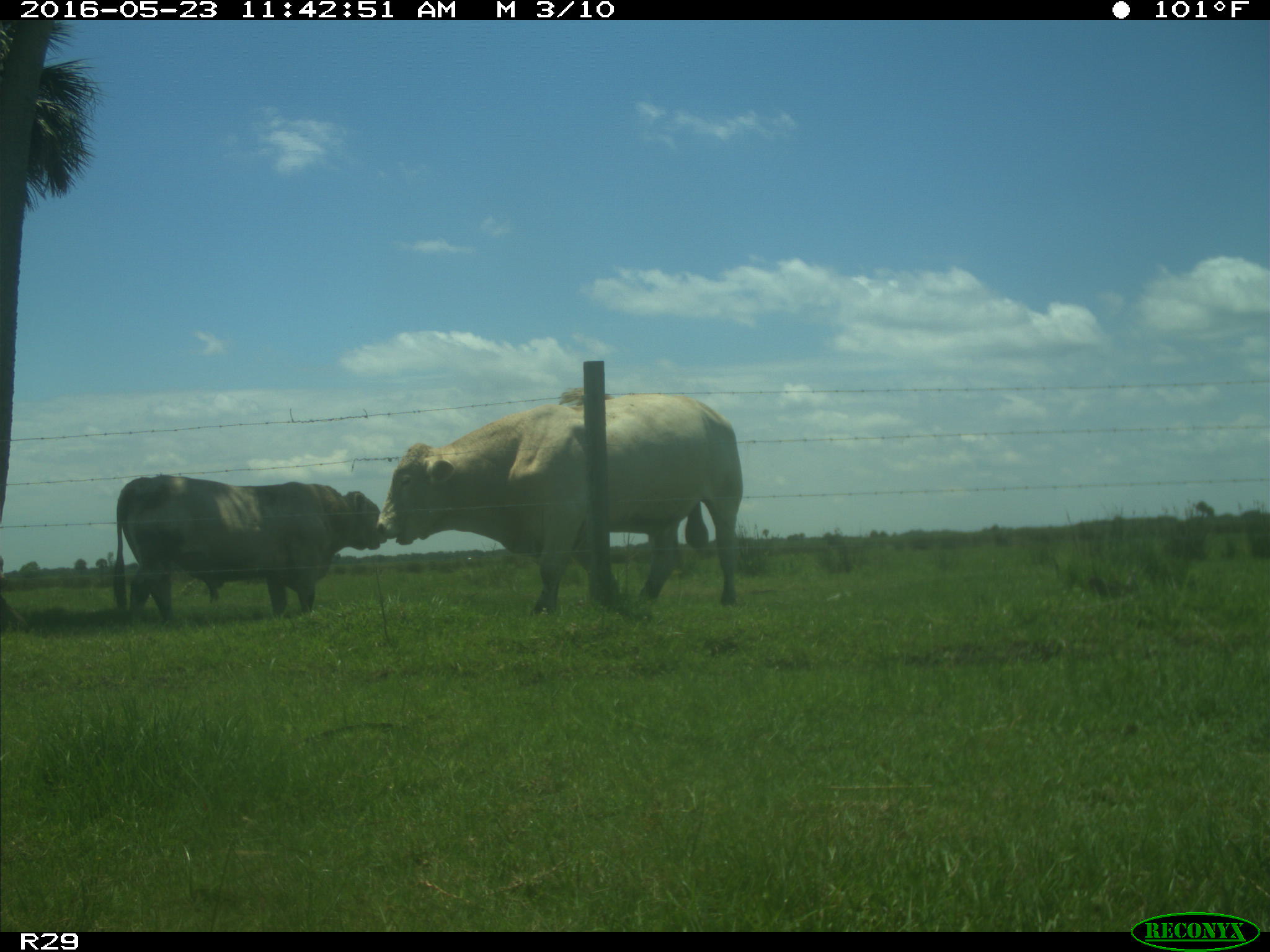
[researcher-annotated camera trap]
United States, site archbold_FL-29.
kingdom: Animalia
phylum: Chordata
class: Mammalia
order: Artiodactyla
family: Bovidae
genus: Bos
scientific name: Bos taurus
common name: domestic cow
Bos taurus (domestic cow).